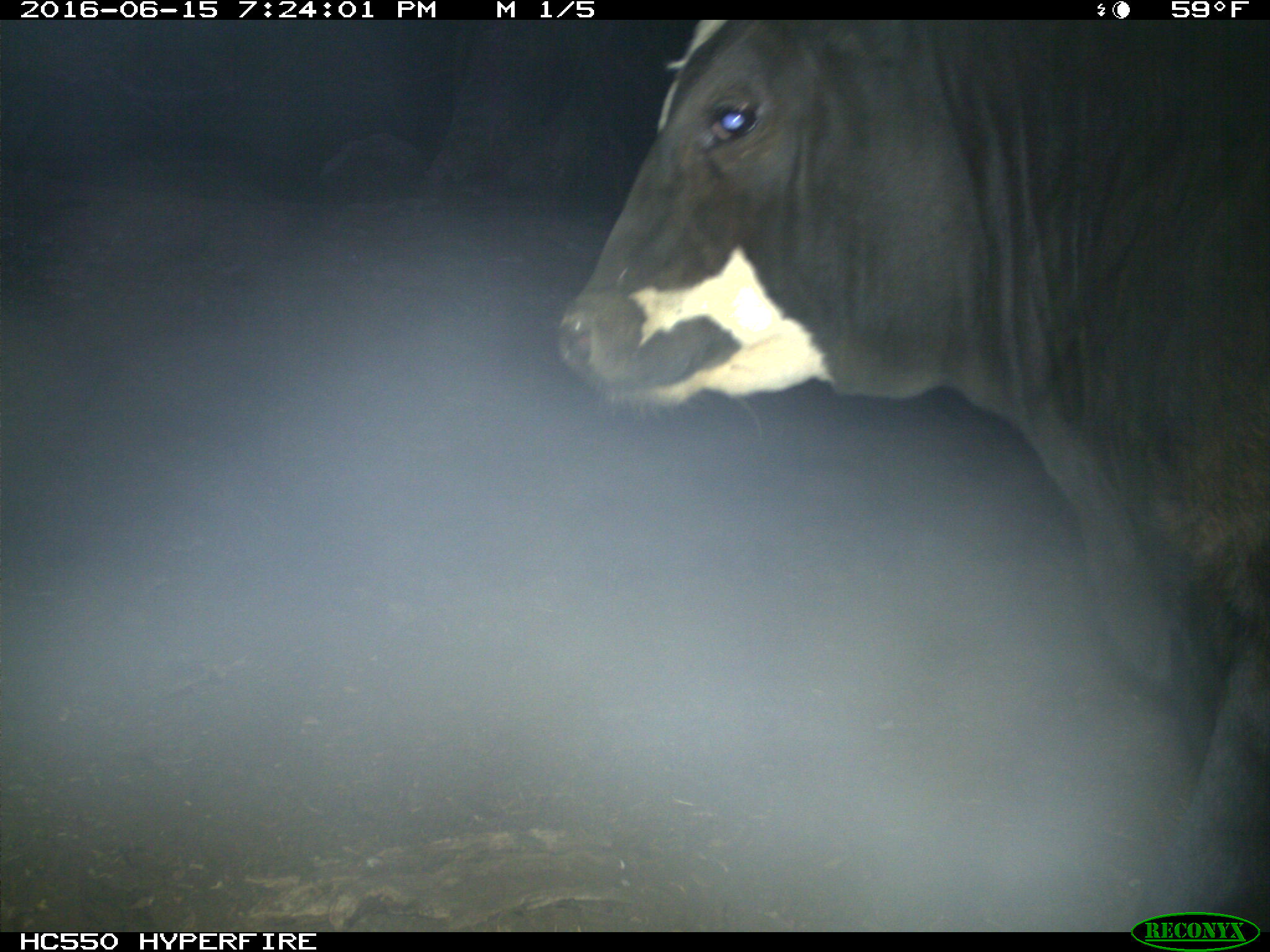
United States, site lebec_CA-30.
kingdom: Animalia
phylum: Chordata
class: Mammalia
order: Artiodactyla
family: Bovidae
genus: Bos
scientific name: Bos taurus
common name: domestic cow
Bos taurus (domestic cow).